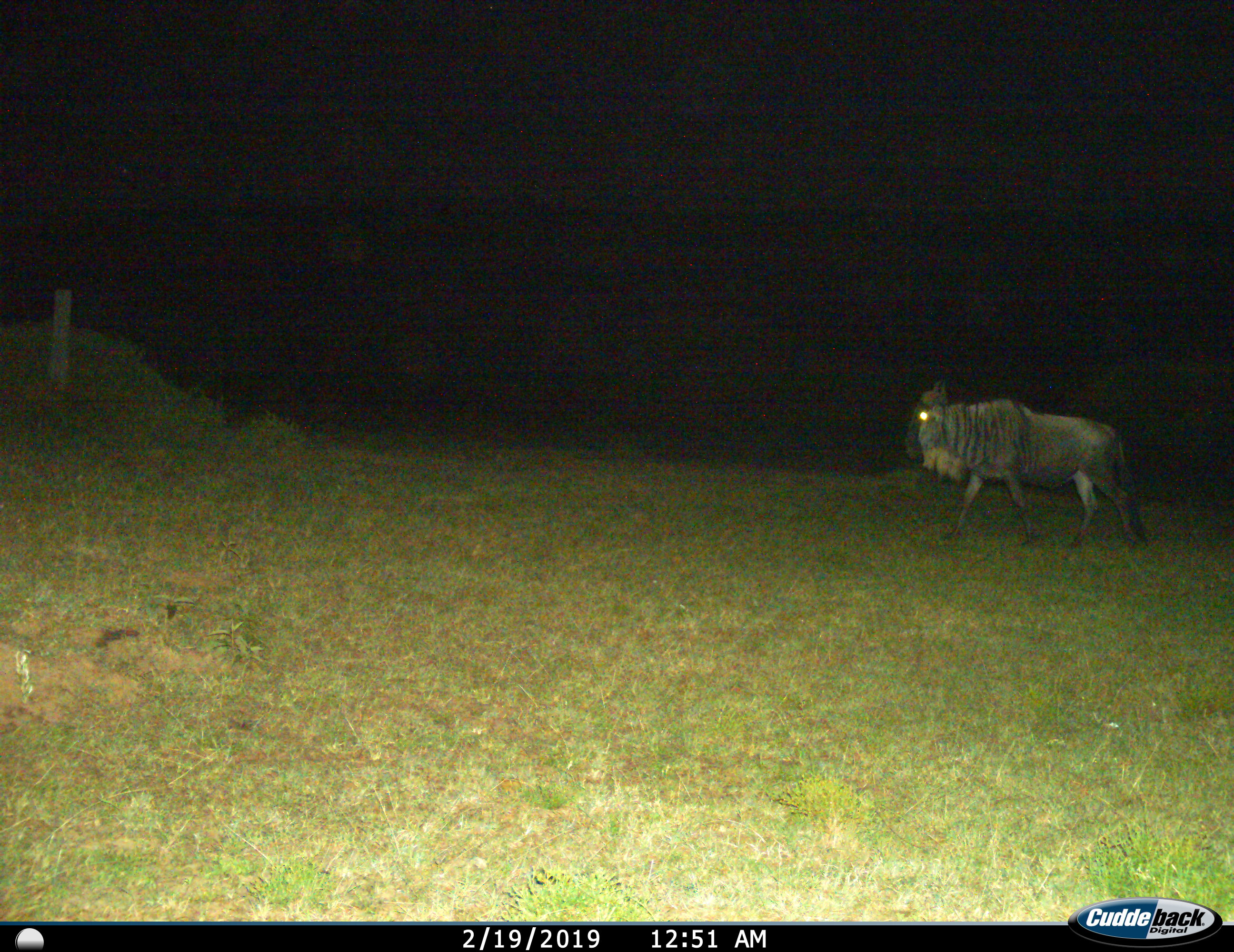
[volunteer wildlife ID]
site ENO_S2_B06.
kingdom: Animalia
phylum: Chordata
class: Mammalia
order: Artiodactyla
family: Bovidae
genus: Connochaetes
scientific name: Connochaetes taurinus taurinus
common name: blue wildebeest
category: wildebeestblue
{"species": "wildebeestblue (blue wildebeest) (Connochaetes taurinus taurinus)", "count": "1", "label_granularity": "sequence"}